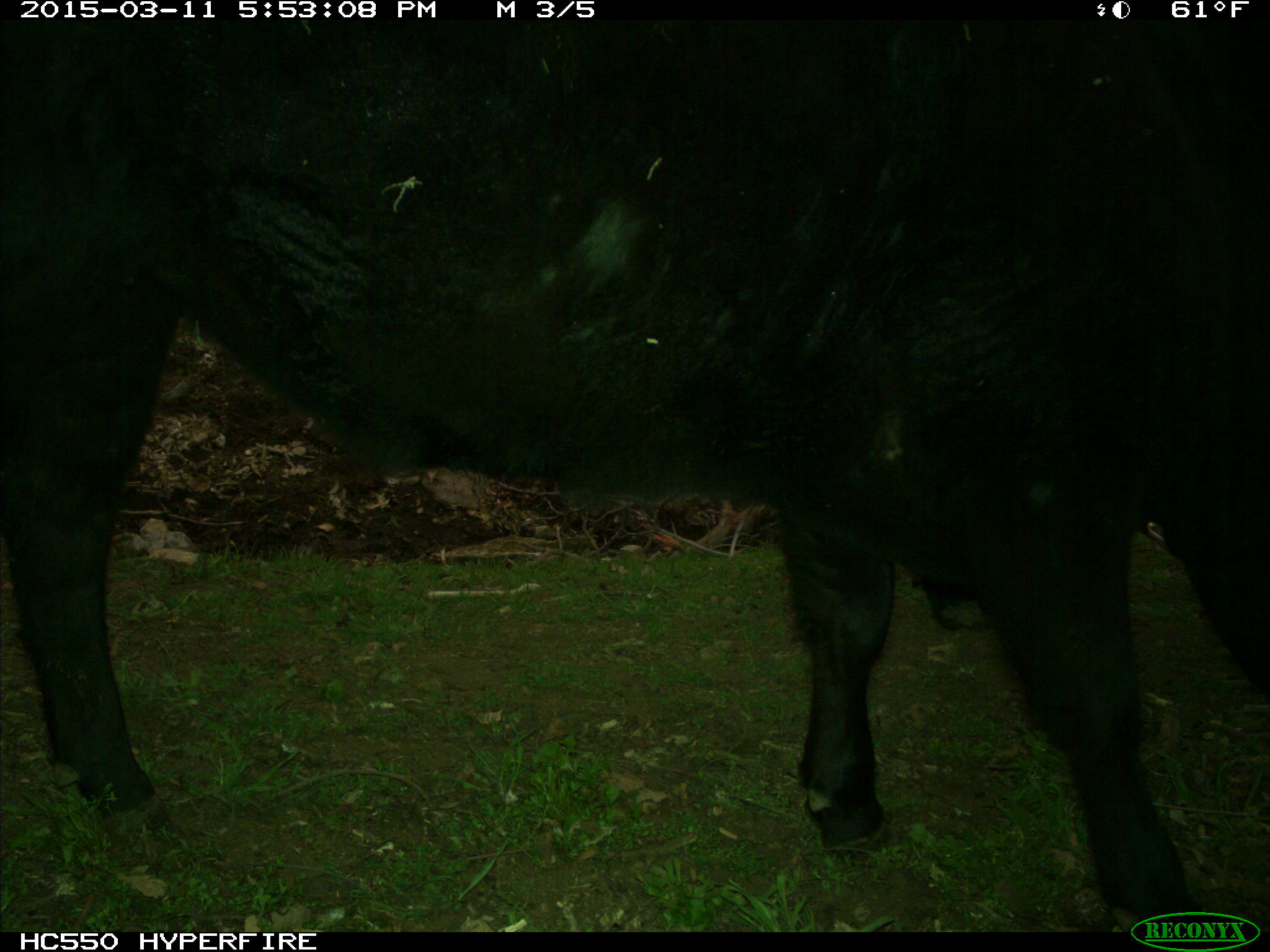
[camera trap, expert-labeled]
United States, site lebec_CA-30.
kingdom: Animalia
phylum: Chordata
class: Mammalia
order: Artiodactyla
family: Bovidae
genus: Bos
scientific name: Bos taurus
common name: domestic cow